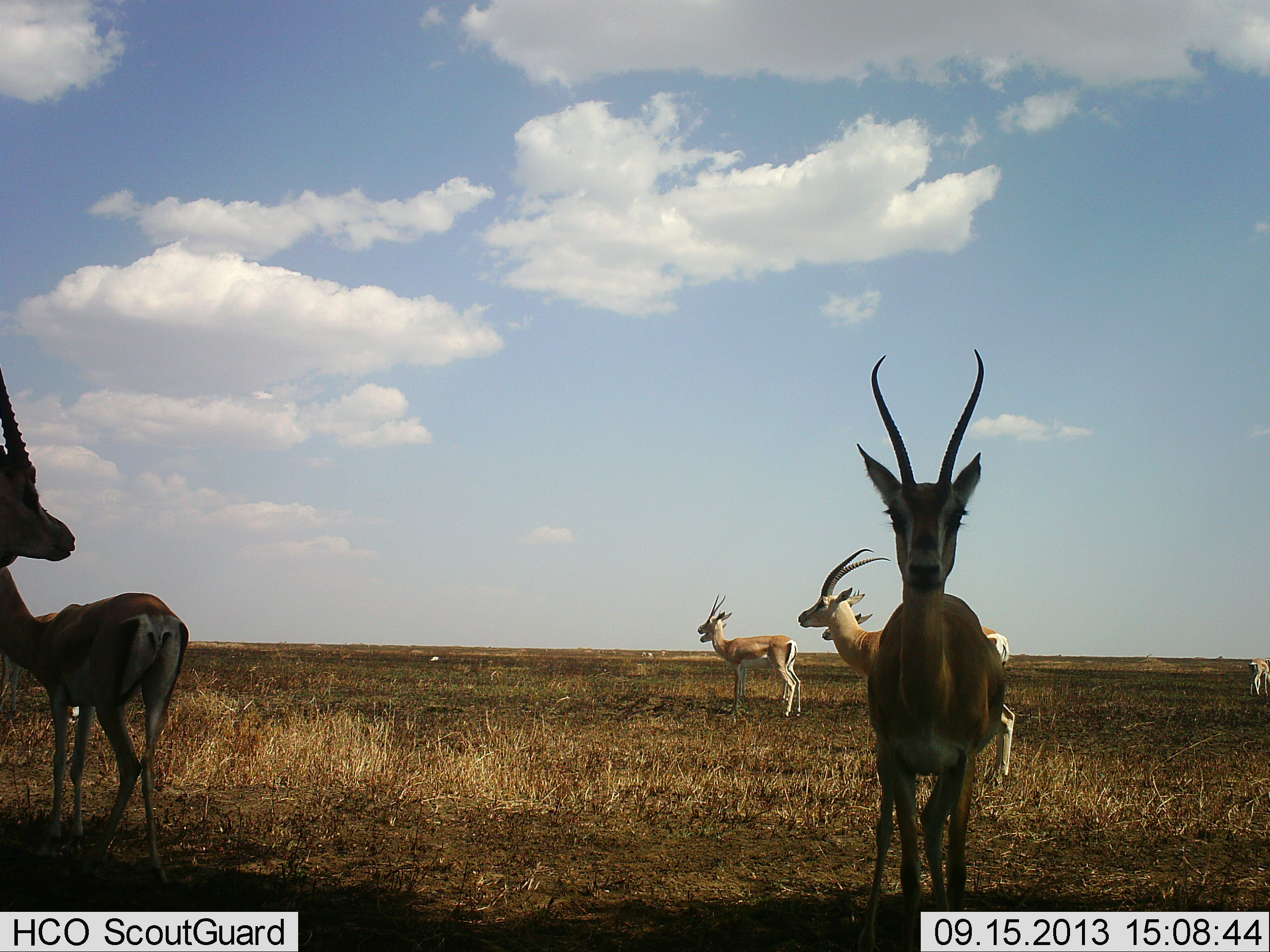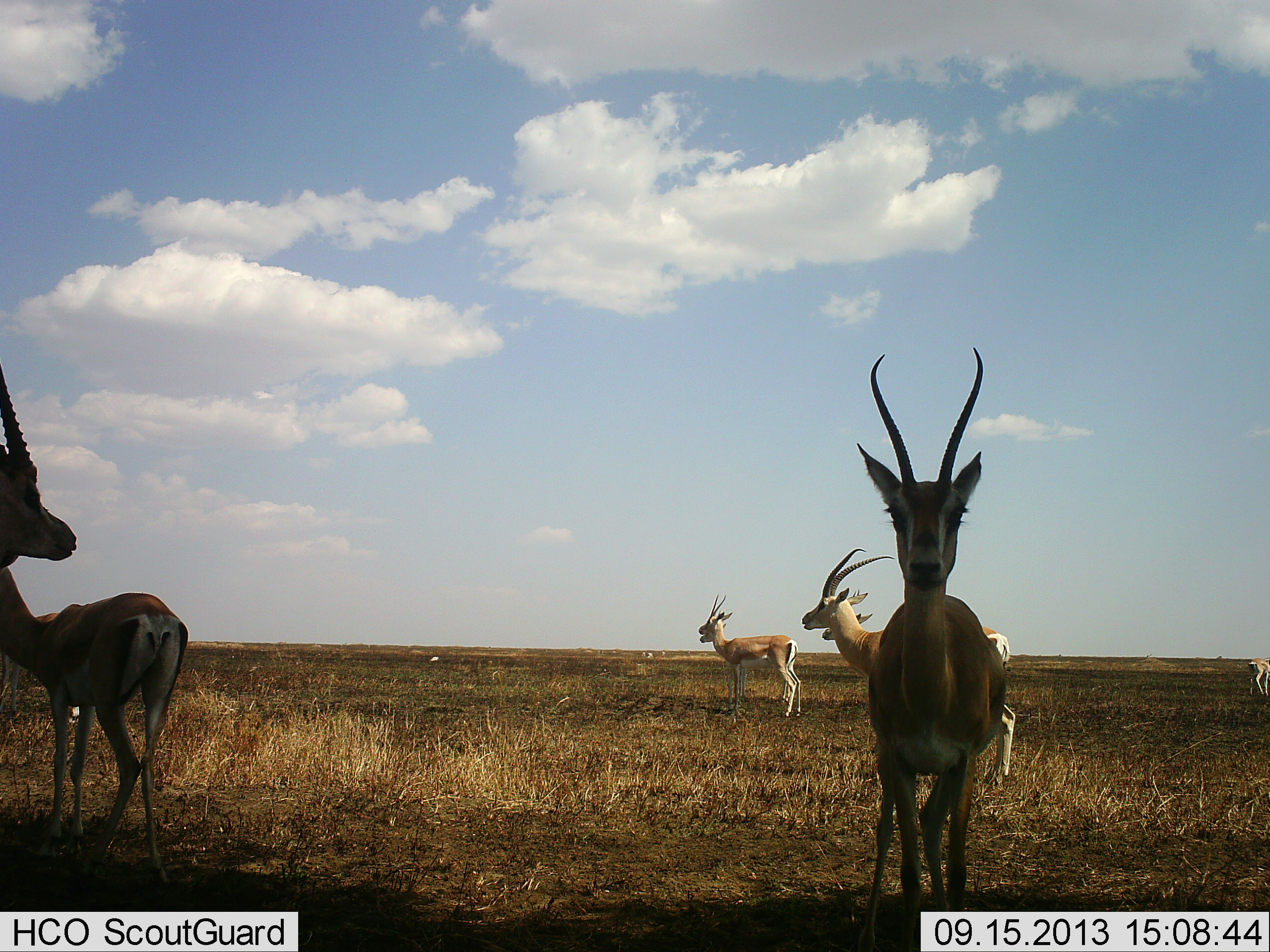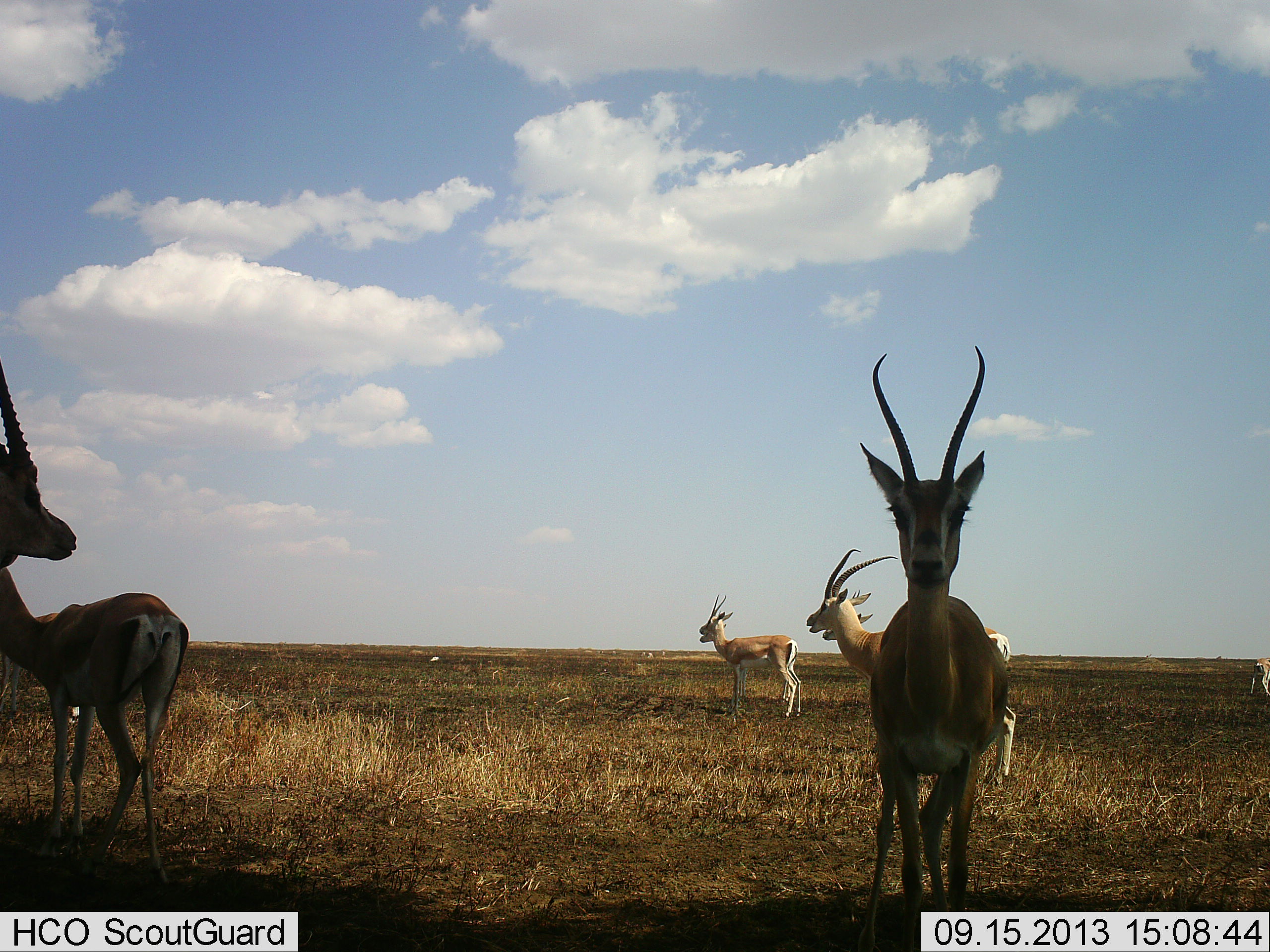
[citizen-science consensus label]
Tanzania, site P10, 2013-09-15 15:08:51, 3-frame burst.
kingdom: Animalia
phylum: Chordata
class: Mammalia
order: Artiodactyla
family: Bovidae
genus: Nanger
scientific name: Nanger granti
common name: grant's gazelle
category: gazellegrants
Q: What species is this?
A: Gazellegrants (grant's gazelle) (Nanger granti).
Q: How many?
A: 7.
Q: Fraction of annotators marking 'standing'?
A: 92%.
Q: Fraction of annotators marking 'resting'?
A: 4%.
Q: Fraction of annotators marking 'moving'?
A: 0%.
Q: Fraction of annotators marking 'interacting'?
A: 8%.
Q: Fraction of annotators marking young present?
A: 4%.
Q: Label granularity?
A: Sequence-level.